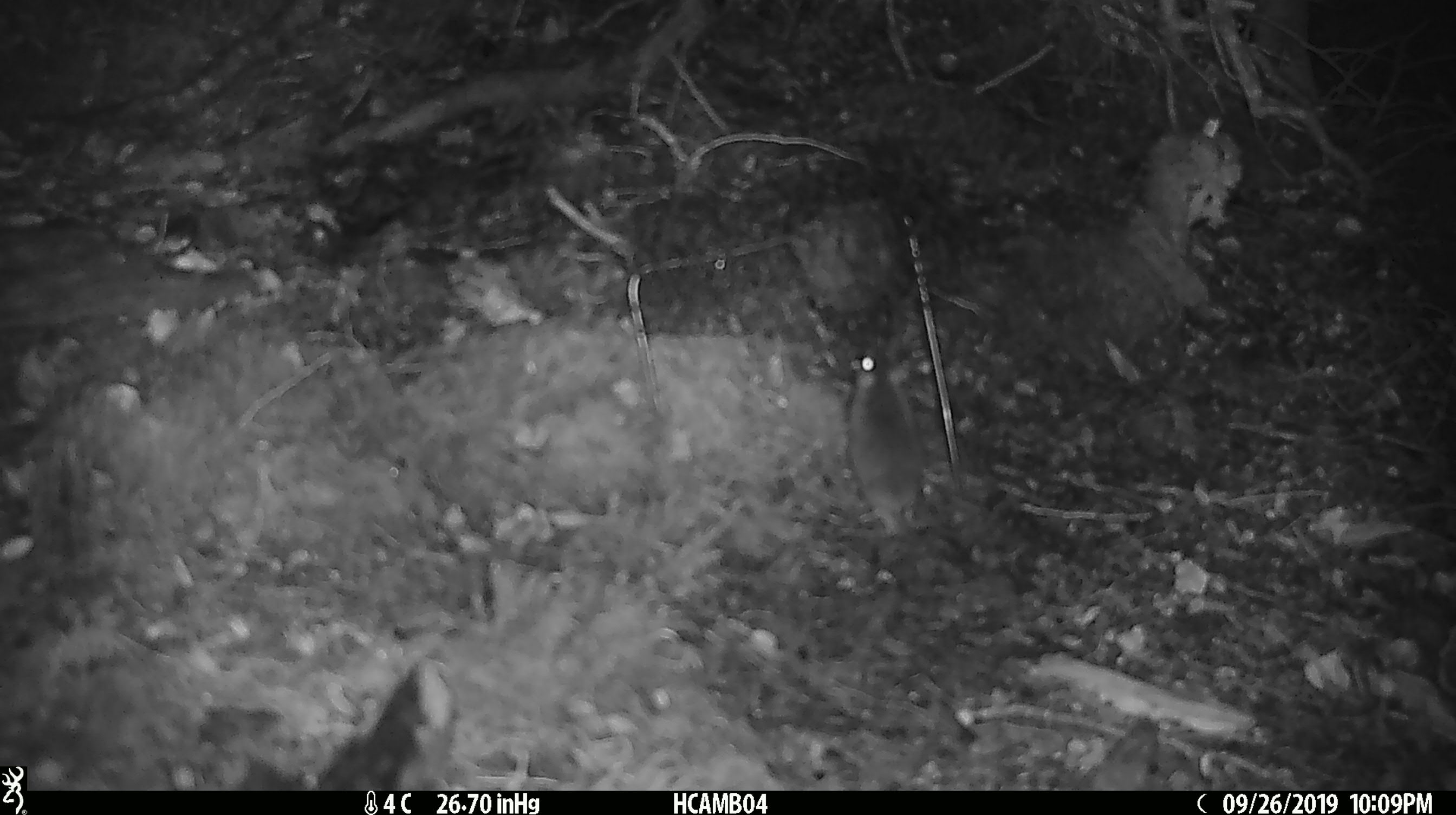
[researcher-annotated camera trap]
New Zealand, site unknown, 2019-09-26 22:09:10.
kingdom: Animalia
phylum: Chordata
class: Mammalia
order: Rodentia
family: Muridae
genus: Mus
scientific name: Mus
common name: mouse